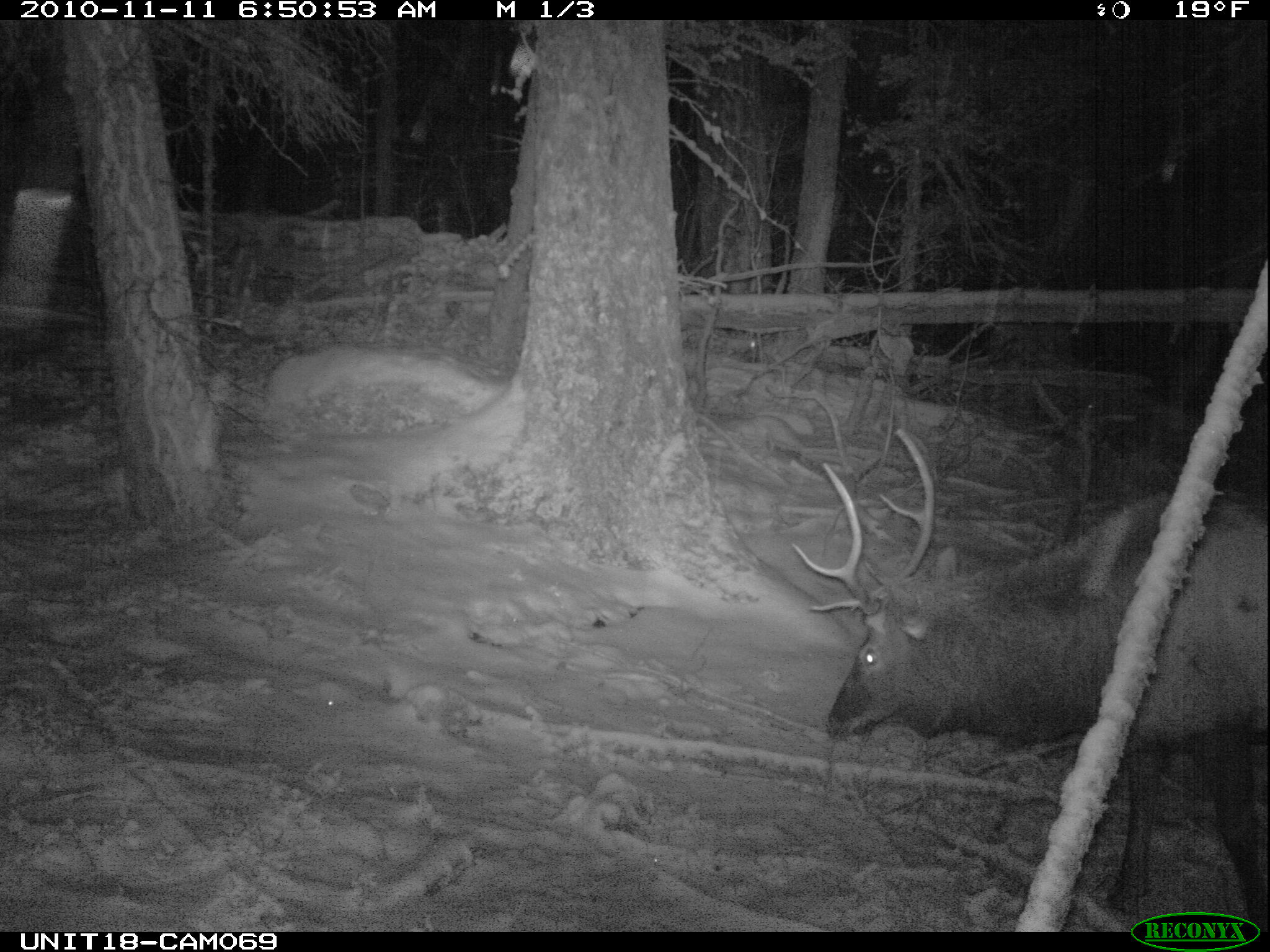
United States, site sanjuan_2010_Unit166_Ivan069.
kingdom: Animalia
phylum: Chordata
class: Mammalia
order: Artiodactyla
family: Cervidae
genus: Cervus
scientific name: Cervus elaphus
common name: red deer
Cervus elaphus (red deer).